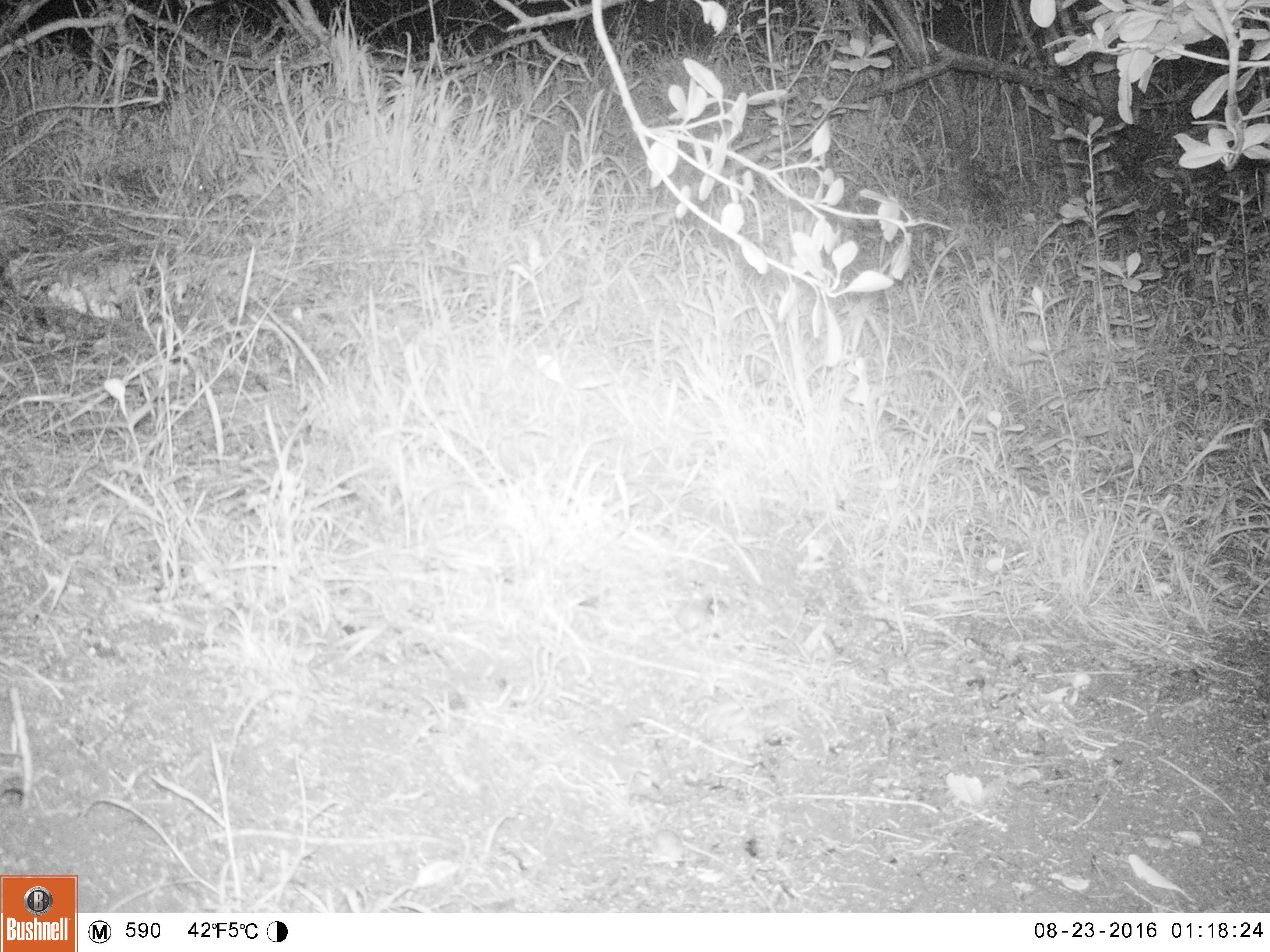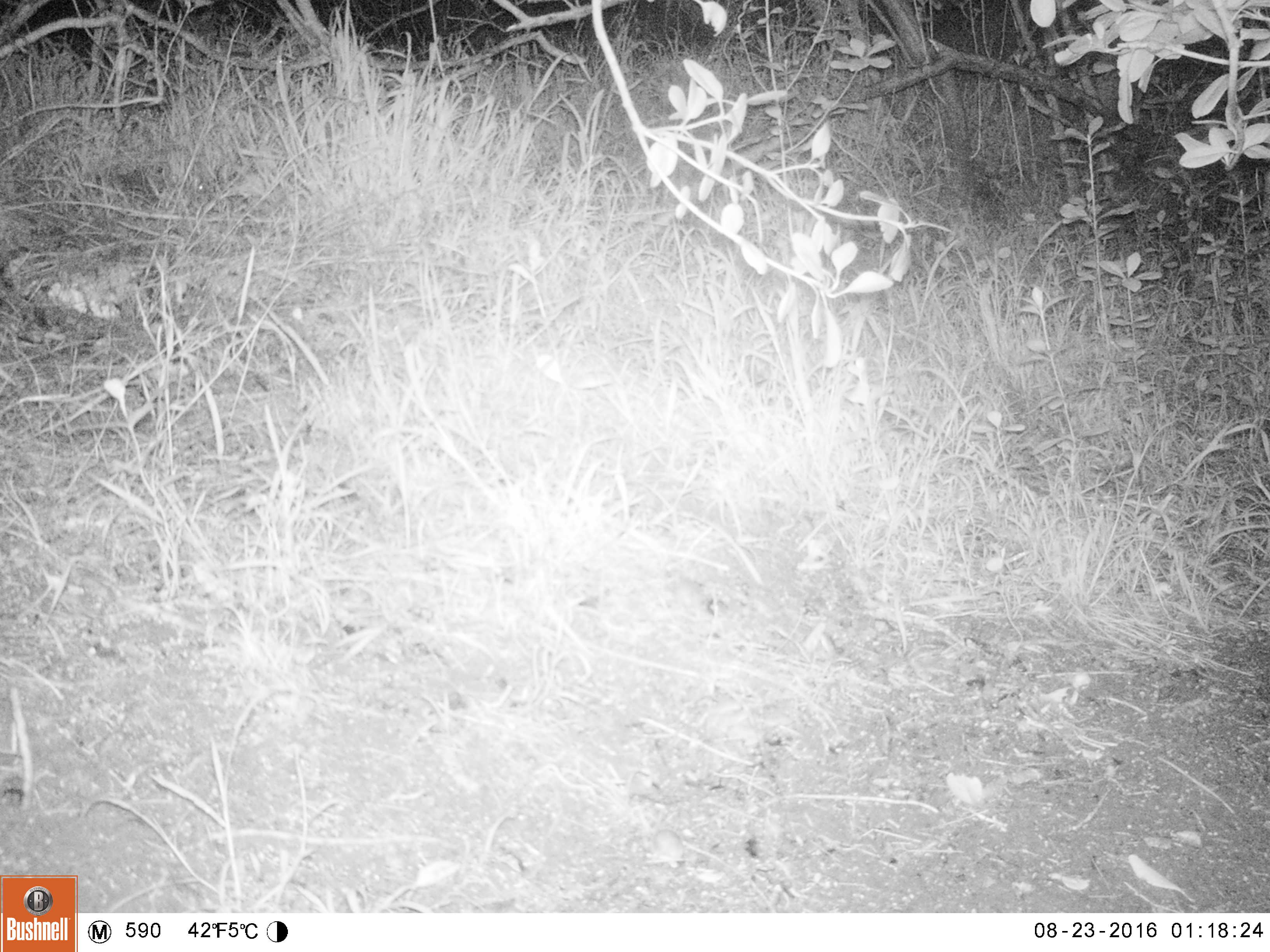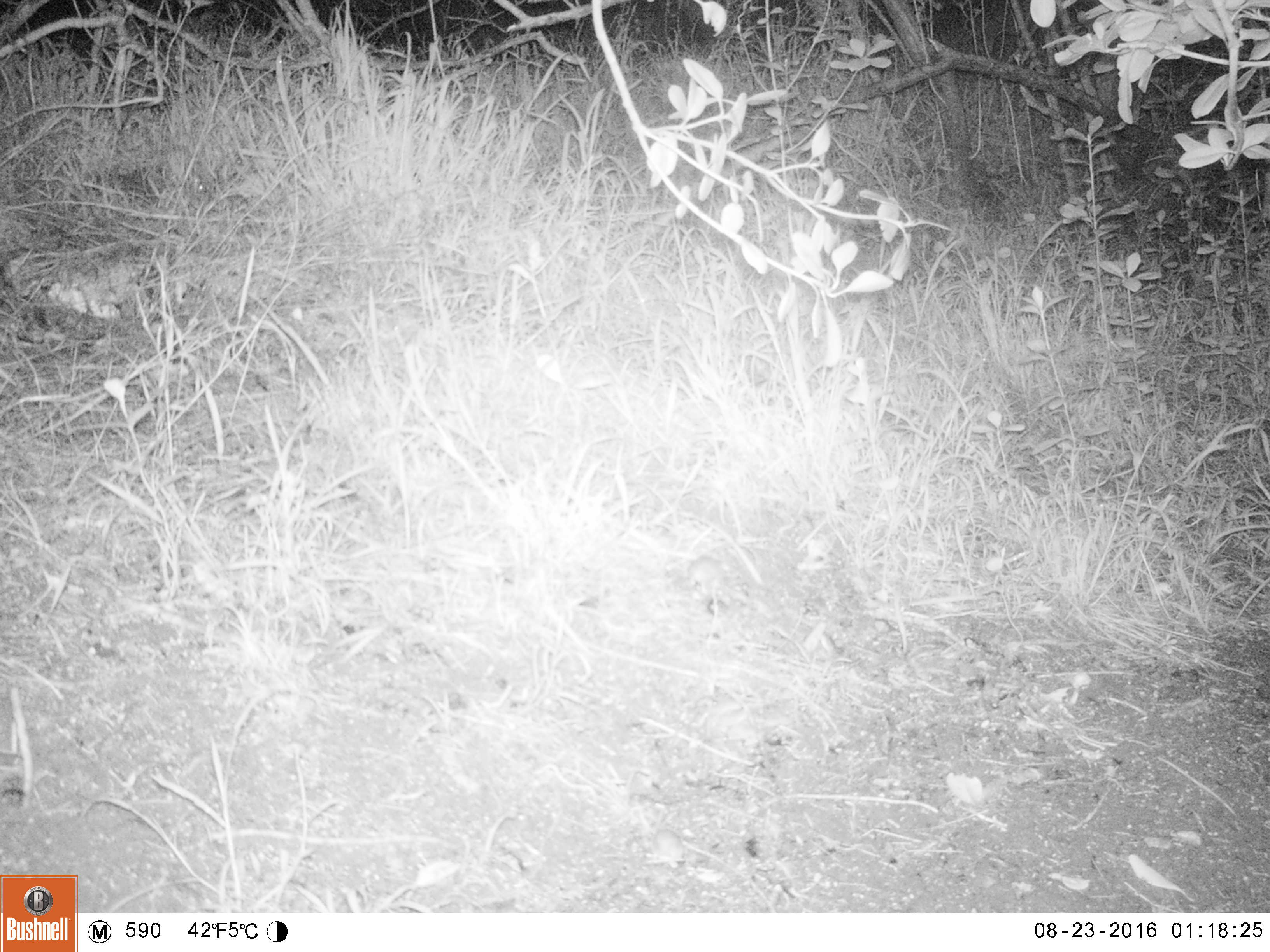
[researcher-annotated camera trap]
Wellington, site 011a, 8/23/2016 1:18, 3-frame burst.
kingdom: Animalia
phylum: Chordata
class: Mammalia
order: Rodentia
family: Muridae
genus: Mus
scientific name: Mus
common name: mouse